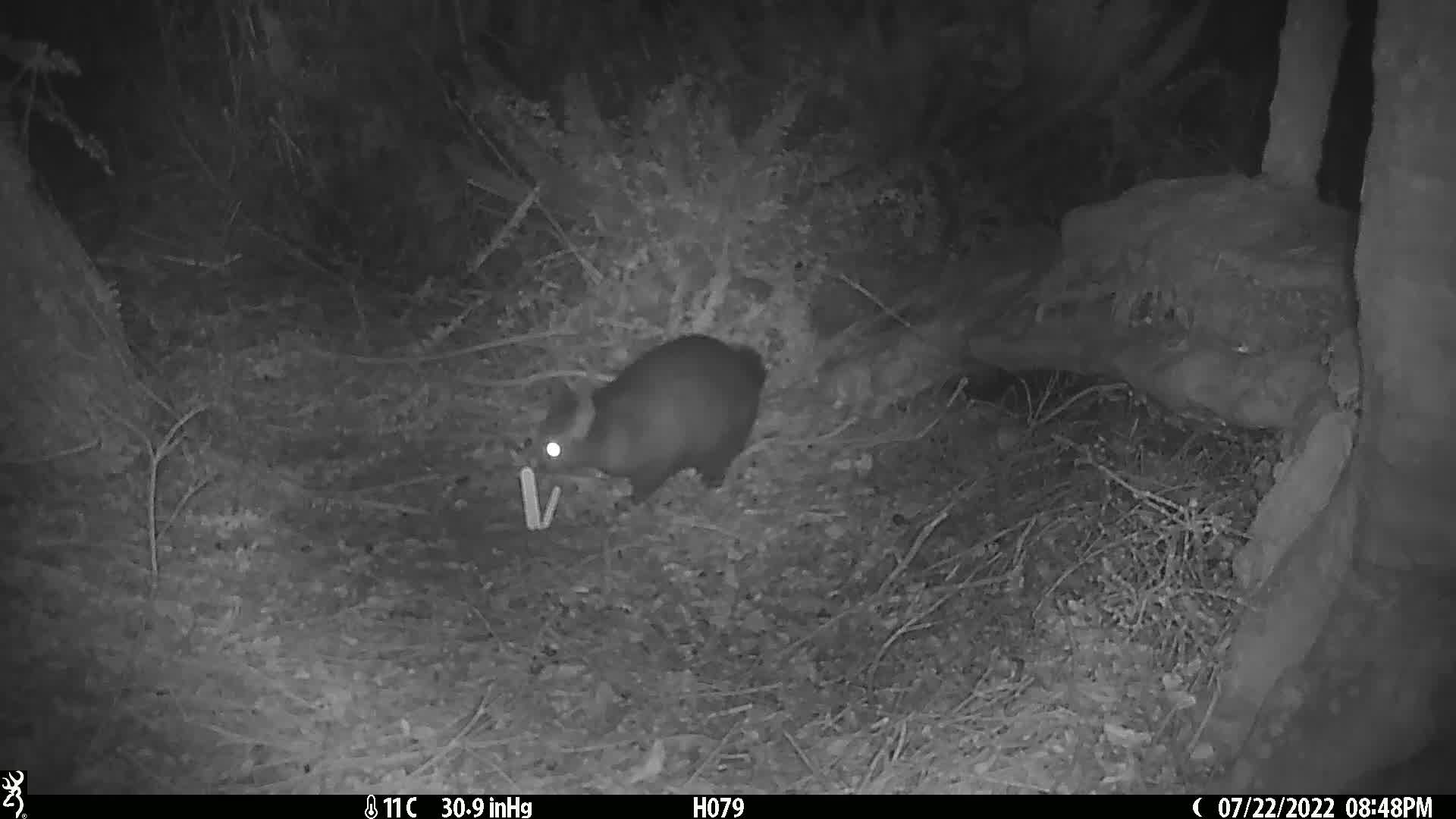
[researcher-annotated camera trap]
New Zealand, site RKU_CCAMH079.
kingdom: Animalia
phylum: Chordata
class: Mammalia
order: Diprotodontia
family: Phalangeridae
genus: Trichosurus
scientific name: Trichosurus vulpecula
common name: common brushtail possum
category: possum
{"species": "possum (common brushtail possum) (Trichosurus vulpecula)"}